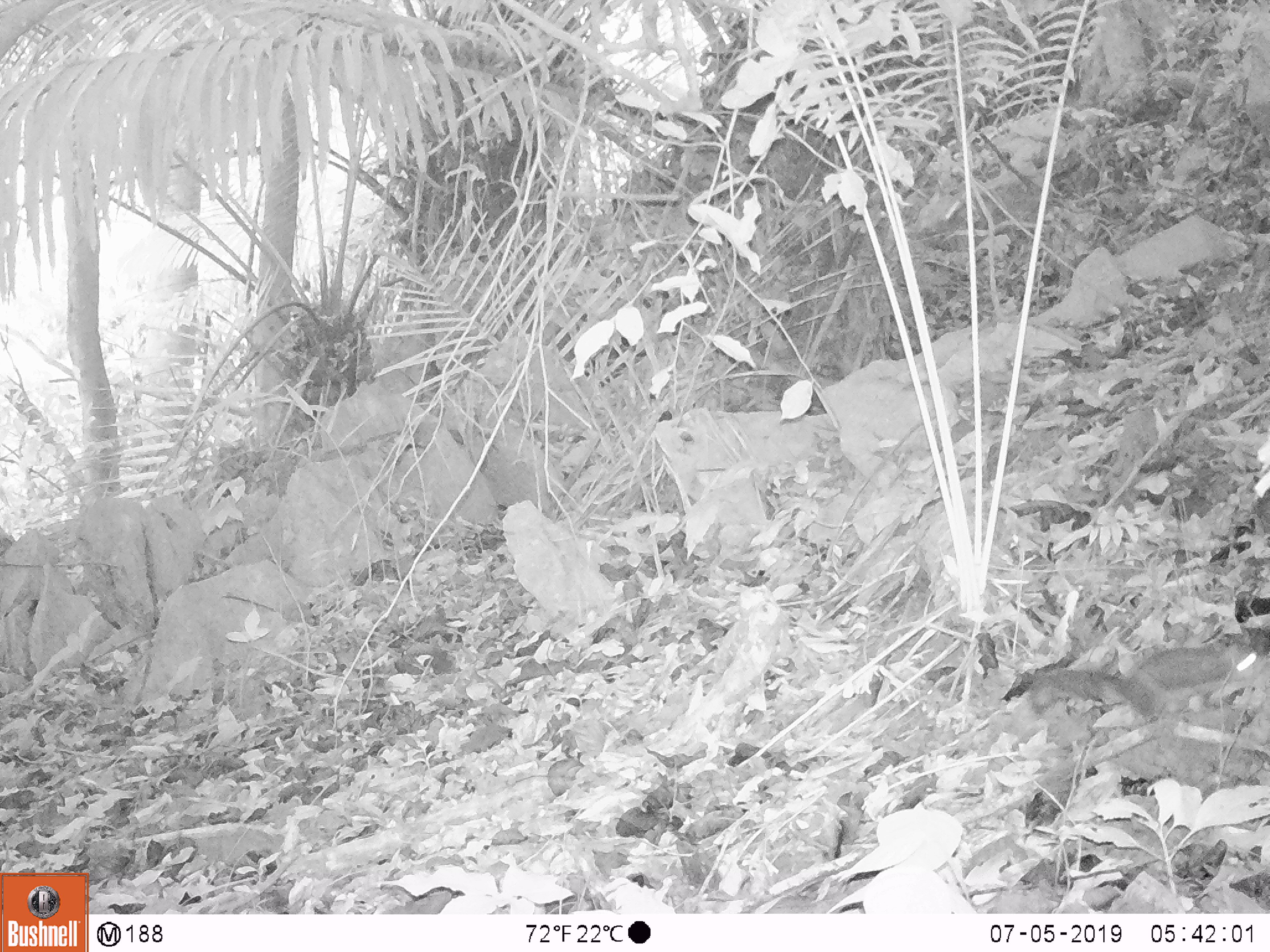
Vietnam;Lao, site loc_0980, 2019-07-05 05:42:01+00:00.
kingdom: Animalia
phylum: Chordata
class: Mammalia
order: Rodentia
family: Sciuridae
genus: Dremomys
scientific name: Dremomys rufigenis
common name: red-cheeked squirrel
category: red cheeked squirrel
Red cheeked squirrel (red-cheeked squirrel) (Dremomys rufigenis). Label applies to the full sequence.